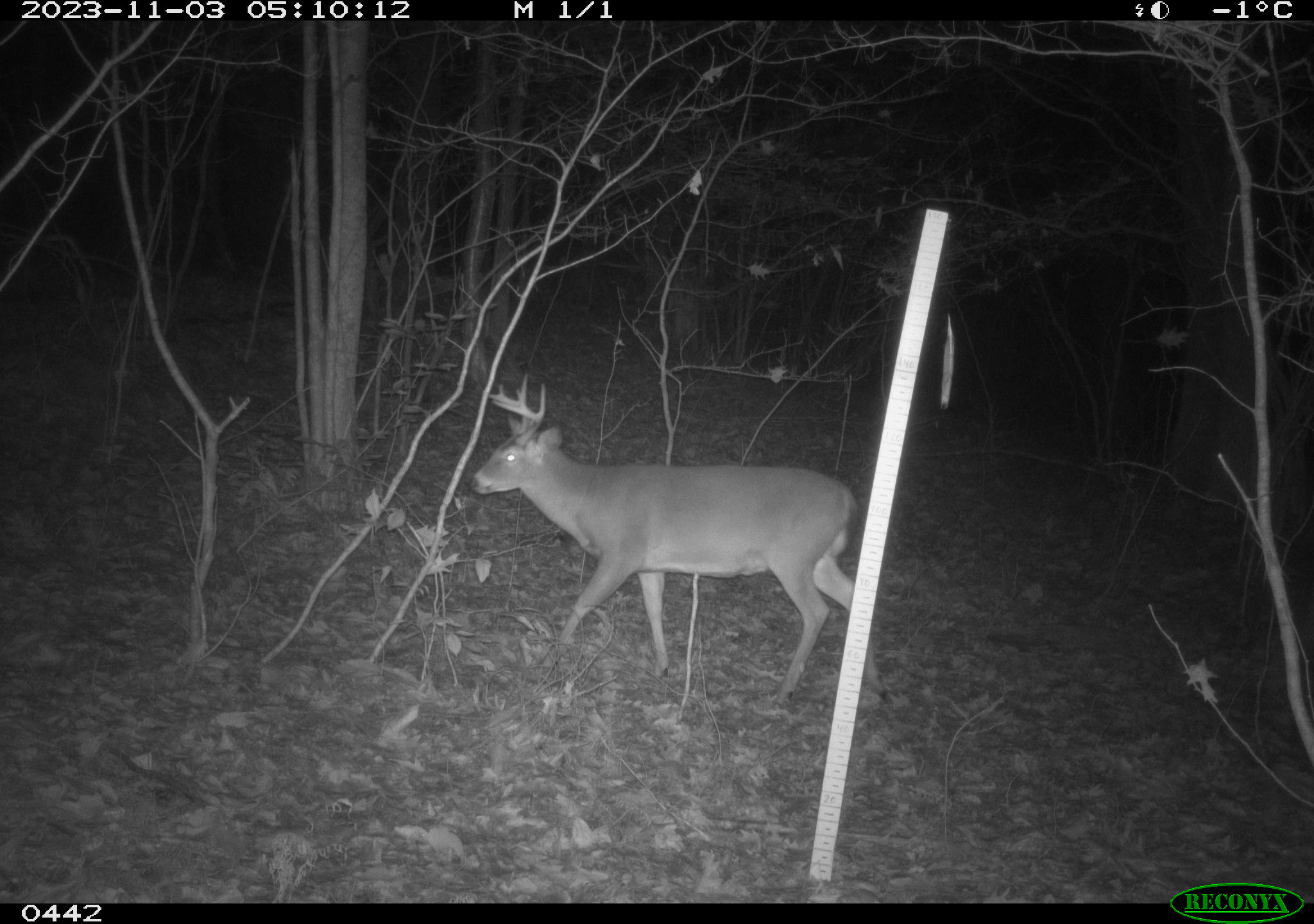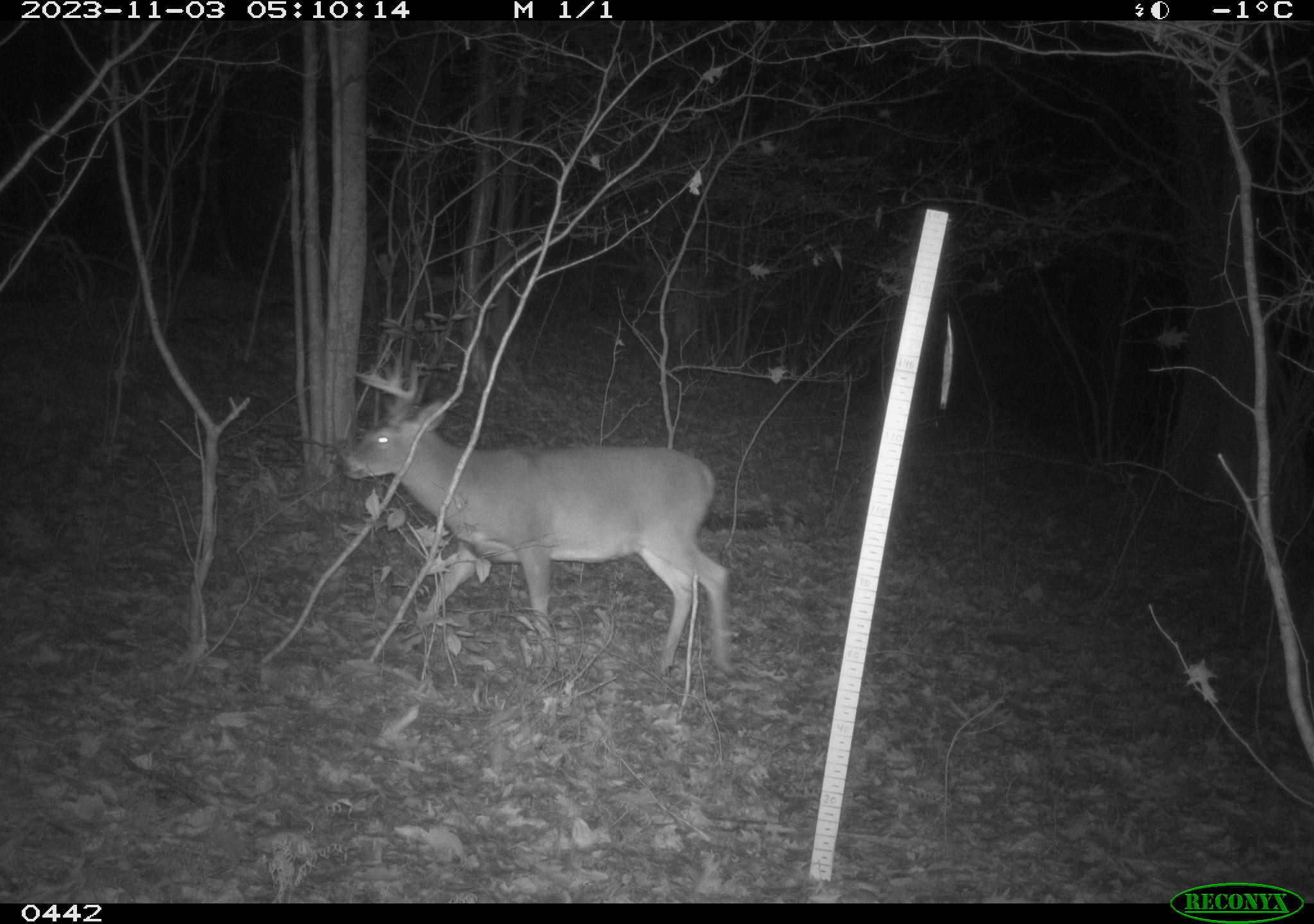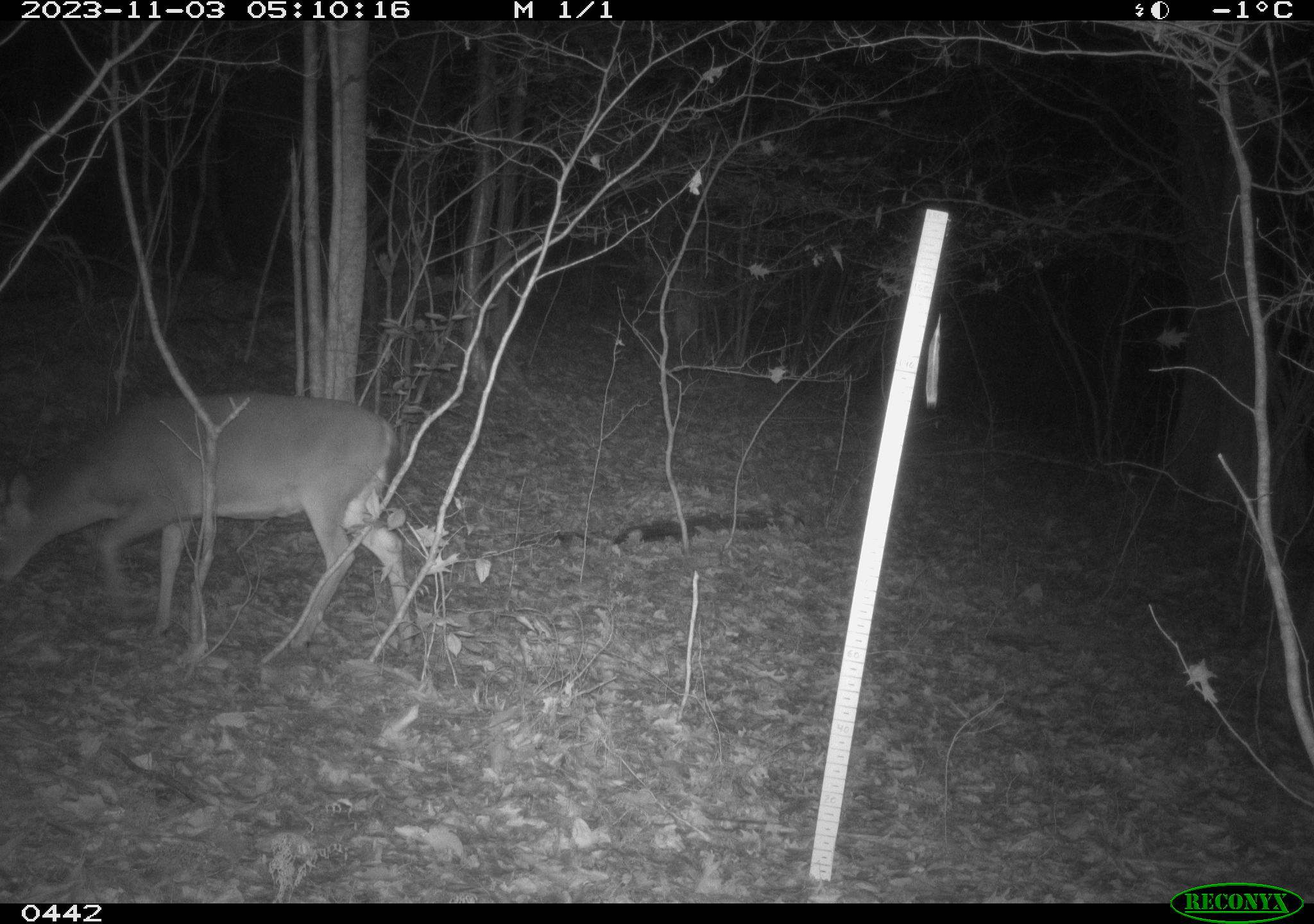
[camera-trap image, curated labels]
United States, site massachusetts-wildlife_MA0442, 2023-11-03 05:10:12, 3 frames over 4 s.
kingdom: Animalia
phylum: Chordata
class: Mammalia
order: Artiodactyla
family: Cervidae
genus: Odocoileus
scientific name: Odocoileus virginianus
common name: white-tailed deer